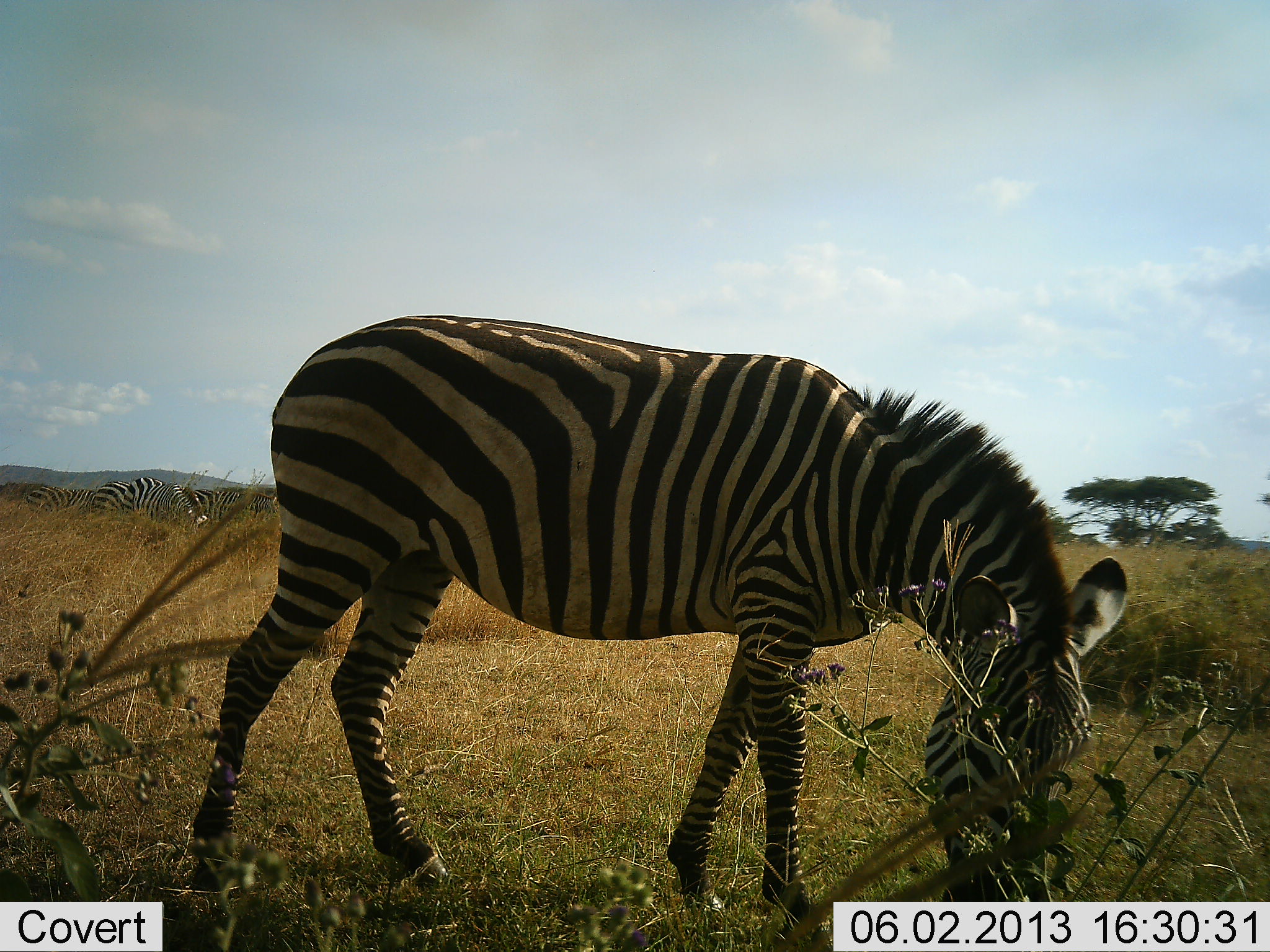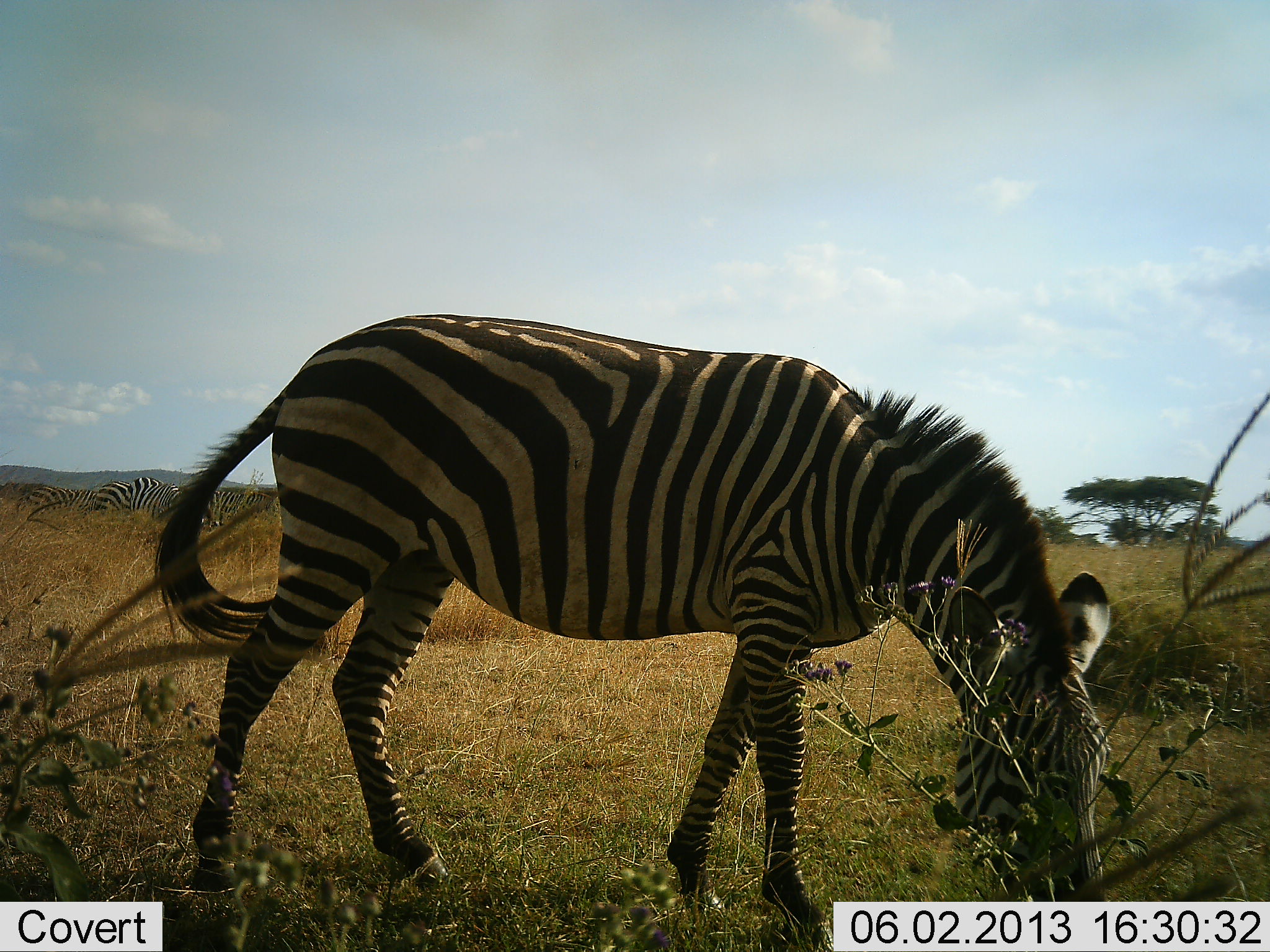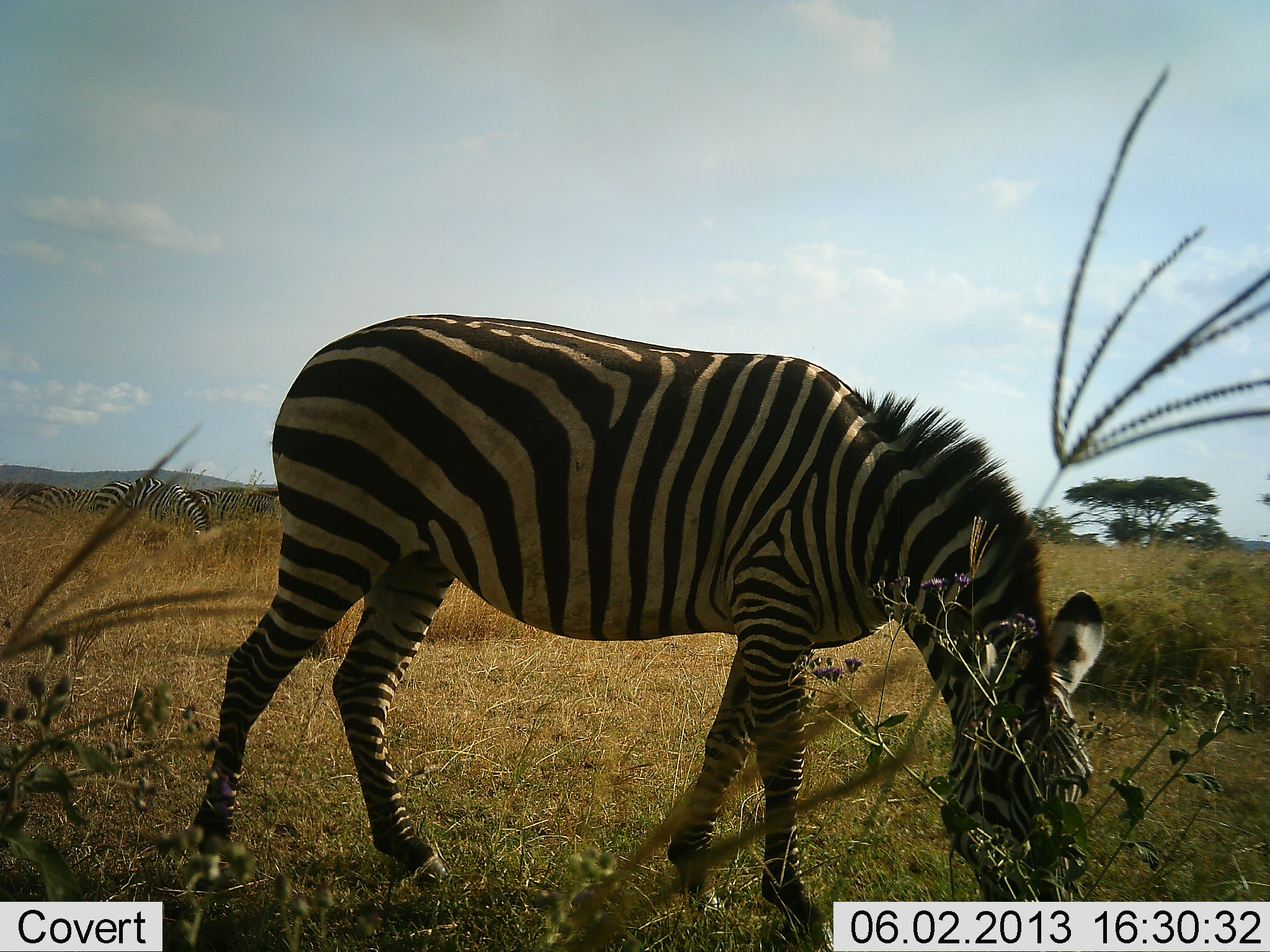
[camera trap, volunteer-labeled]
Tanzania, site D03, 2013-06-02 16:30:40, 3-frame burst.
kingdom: Animalia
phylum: Chordata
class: Mammalia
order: Perissodactyla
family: Equidae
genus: Equus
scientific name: Equus quagga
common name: plains zebra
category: zebra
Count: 4.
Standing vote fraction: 40%.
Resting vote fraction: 0%.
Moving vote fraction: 10%.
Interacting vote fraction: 0%.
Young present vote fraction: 0%.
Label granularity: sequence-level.